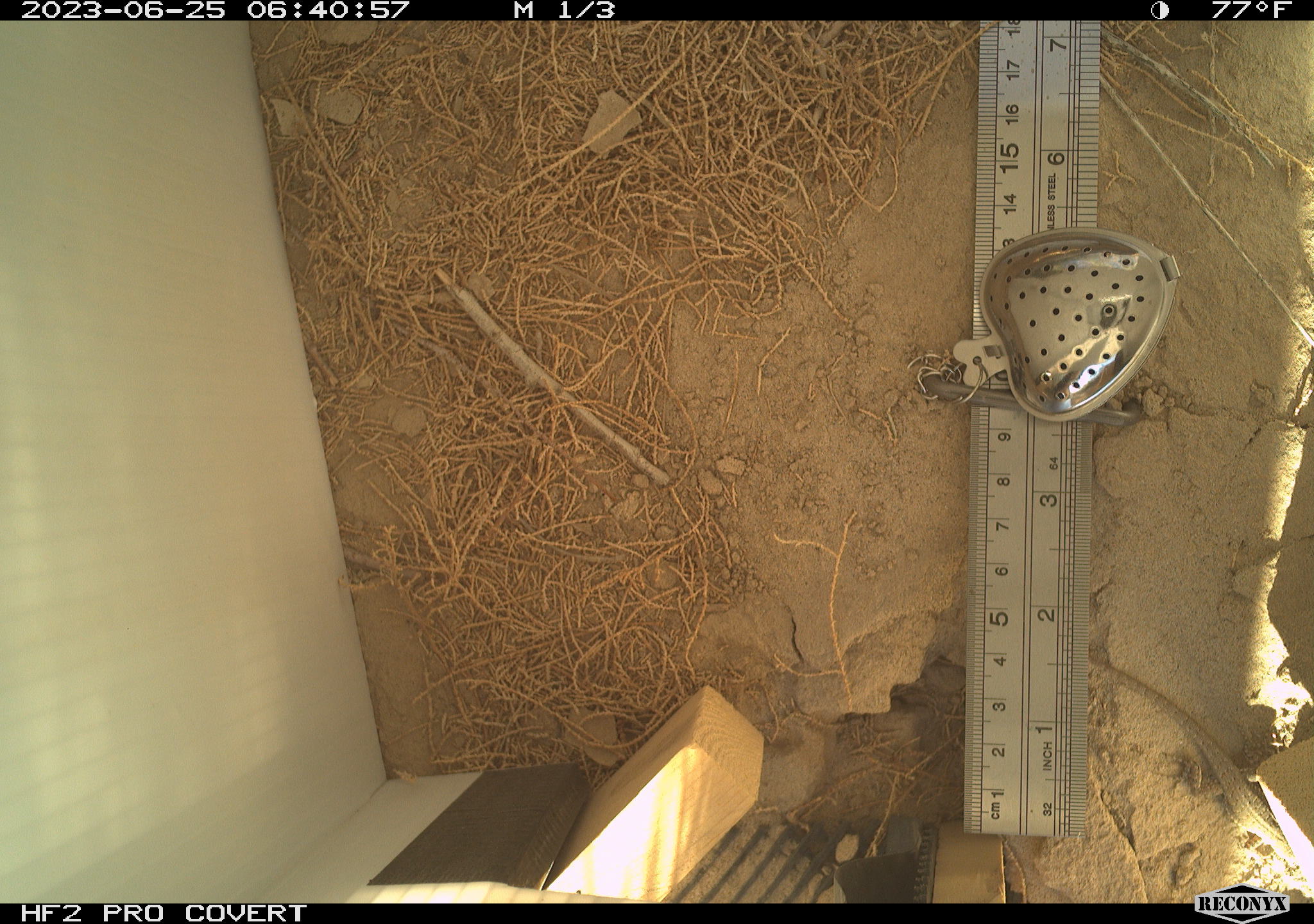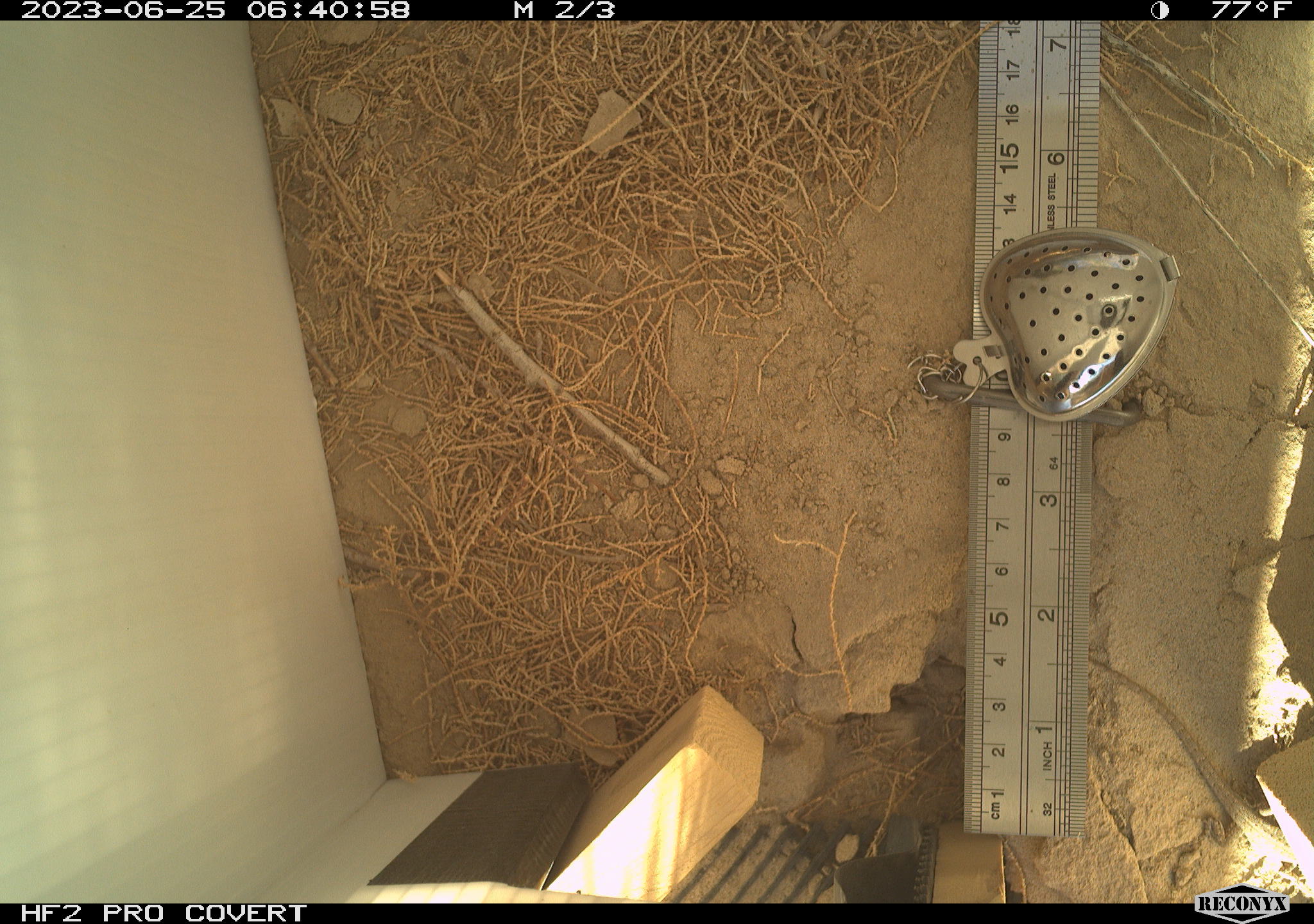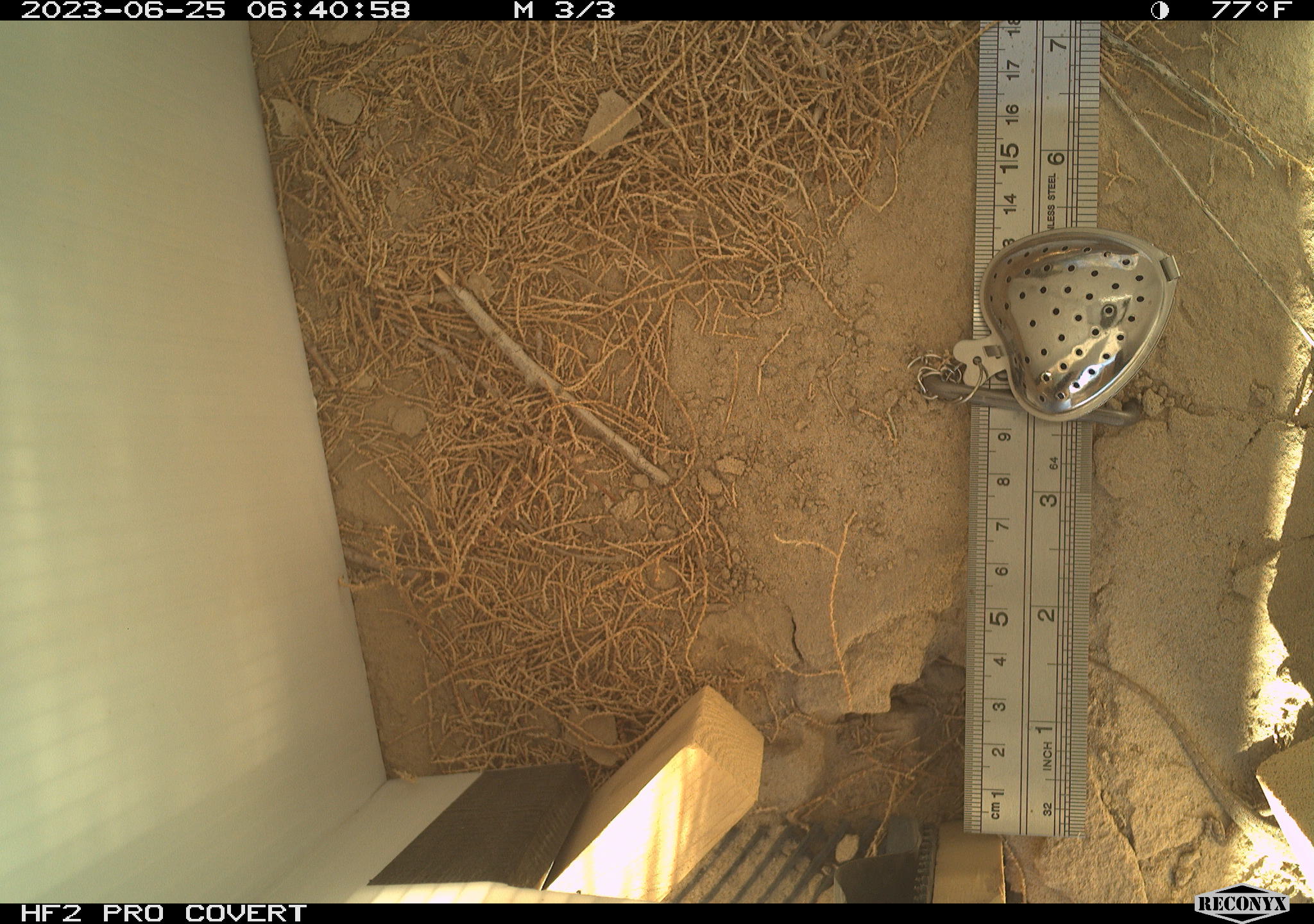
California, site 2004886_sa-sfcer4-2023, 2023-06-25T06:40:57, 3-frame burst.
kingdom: Animalia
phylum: Chordata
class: Reptilia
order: Squamata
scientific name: Squamata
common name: lizards and snakes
Lizards and snakes (Squamata).